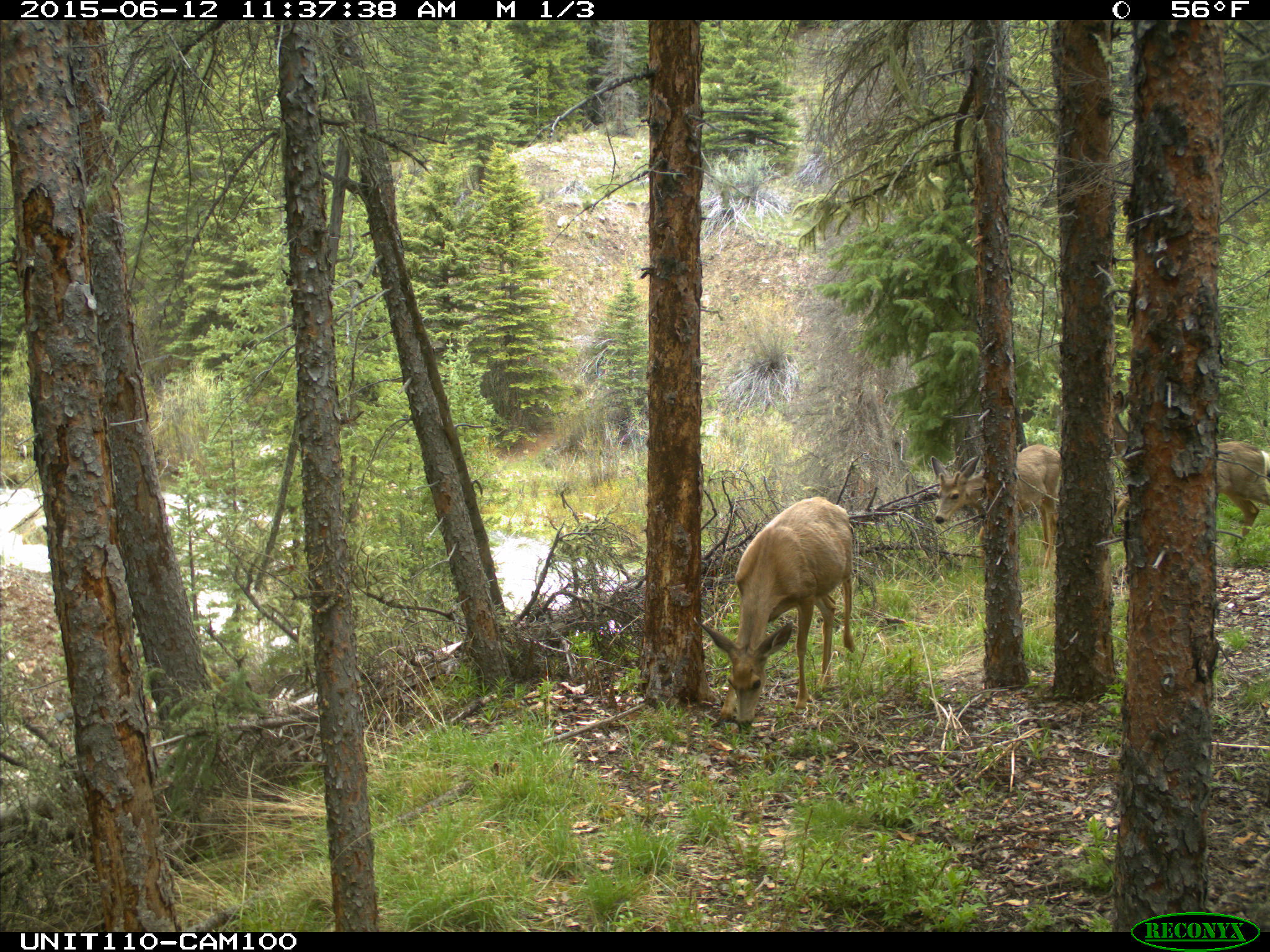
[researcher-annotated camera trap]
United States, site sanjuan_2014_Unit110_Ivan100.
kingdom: Animalia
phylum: Chordata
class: Mammalia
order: Artiodactyla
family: Cervidae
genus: Odocoileus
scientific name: Odocoileus hemionus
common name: mule deer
Odocoileus hemionus (mule deer).